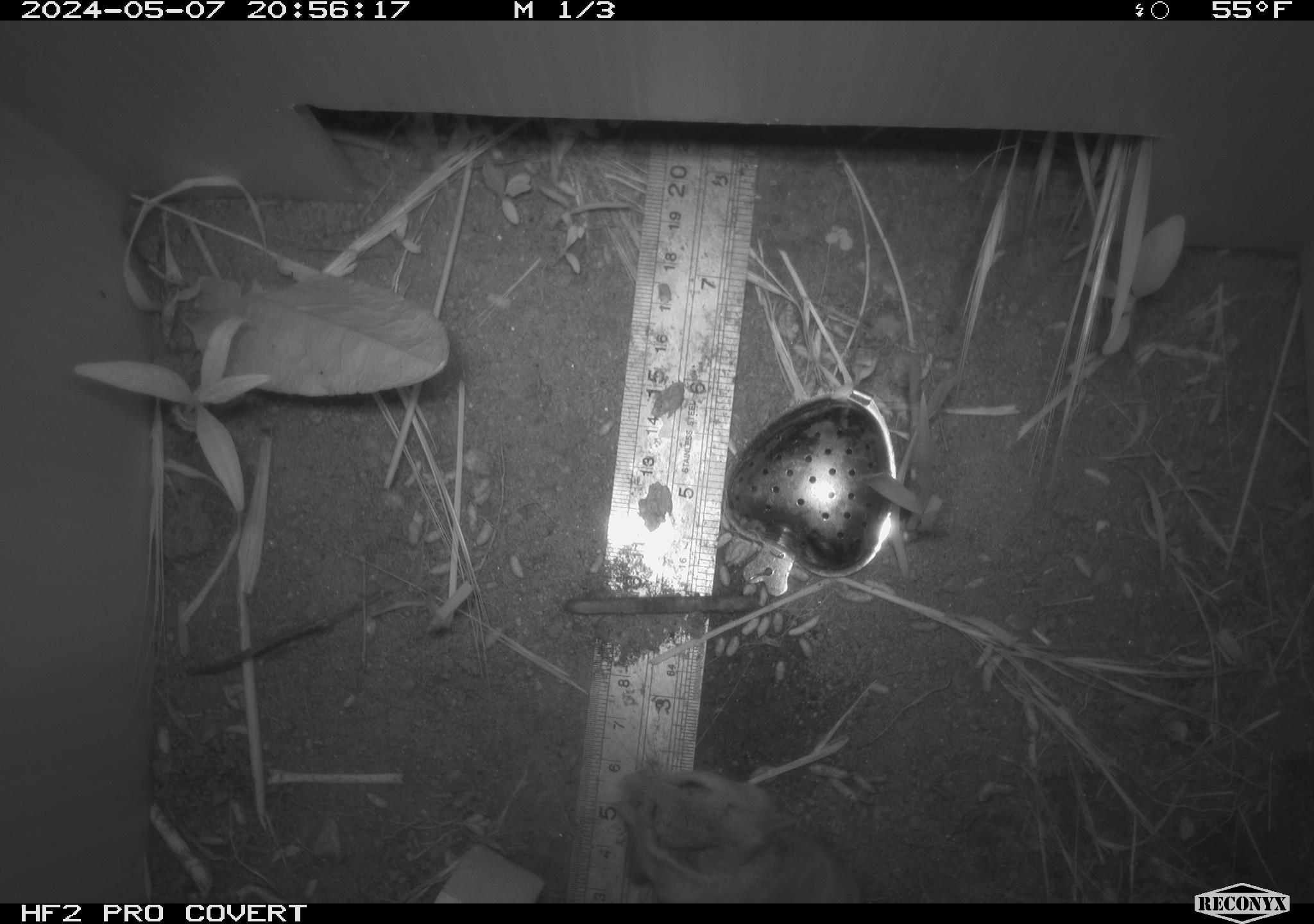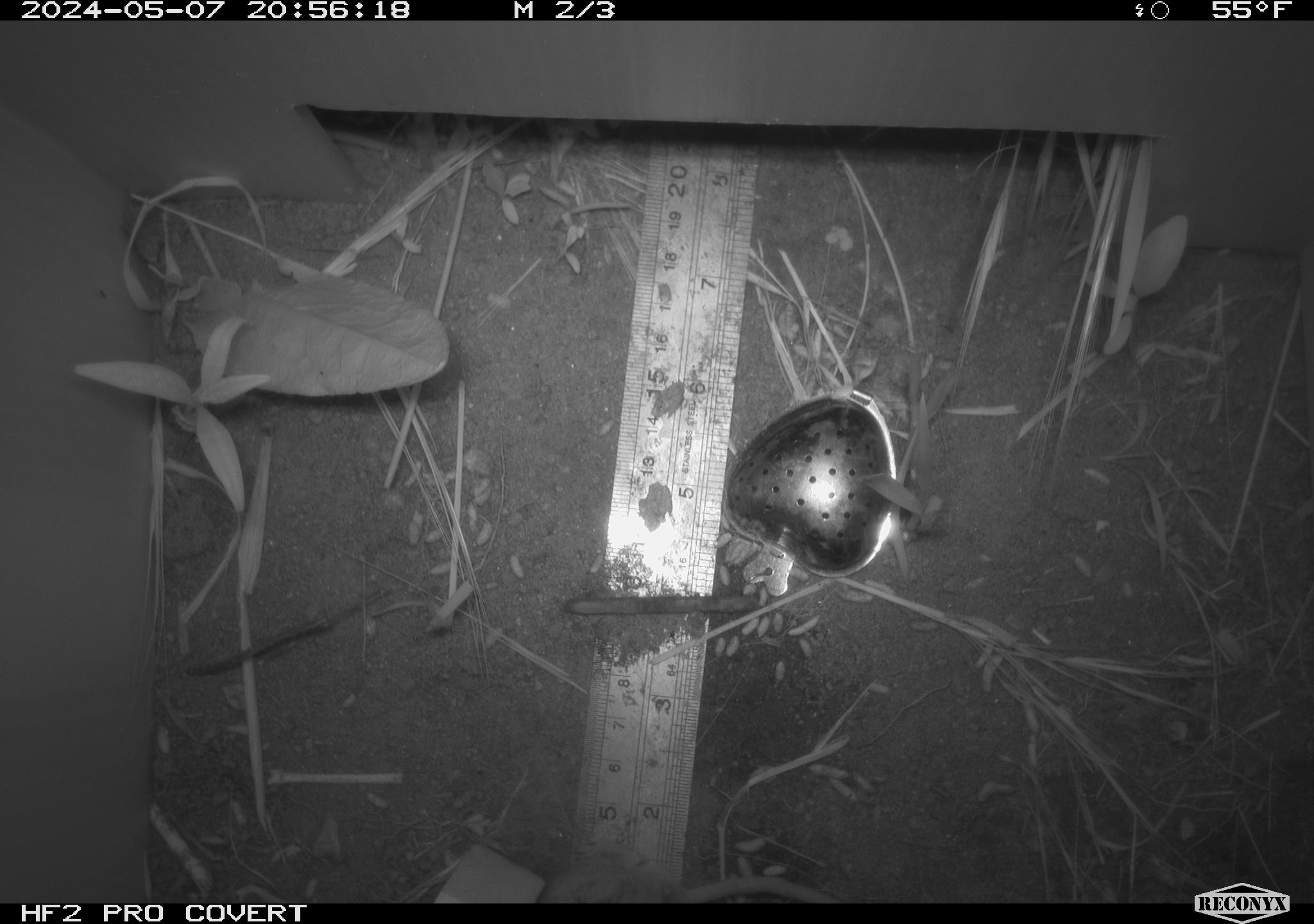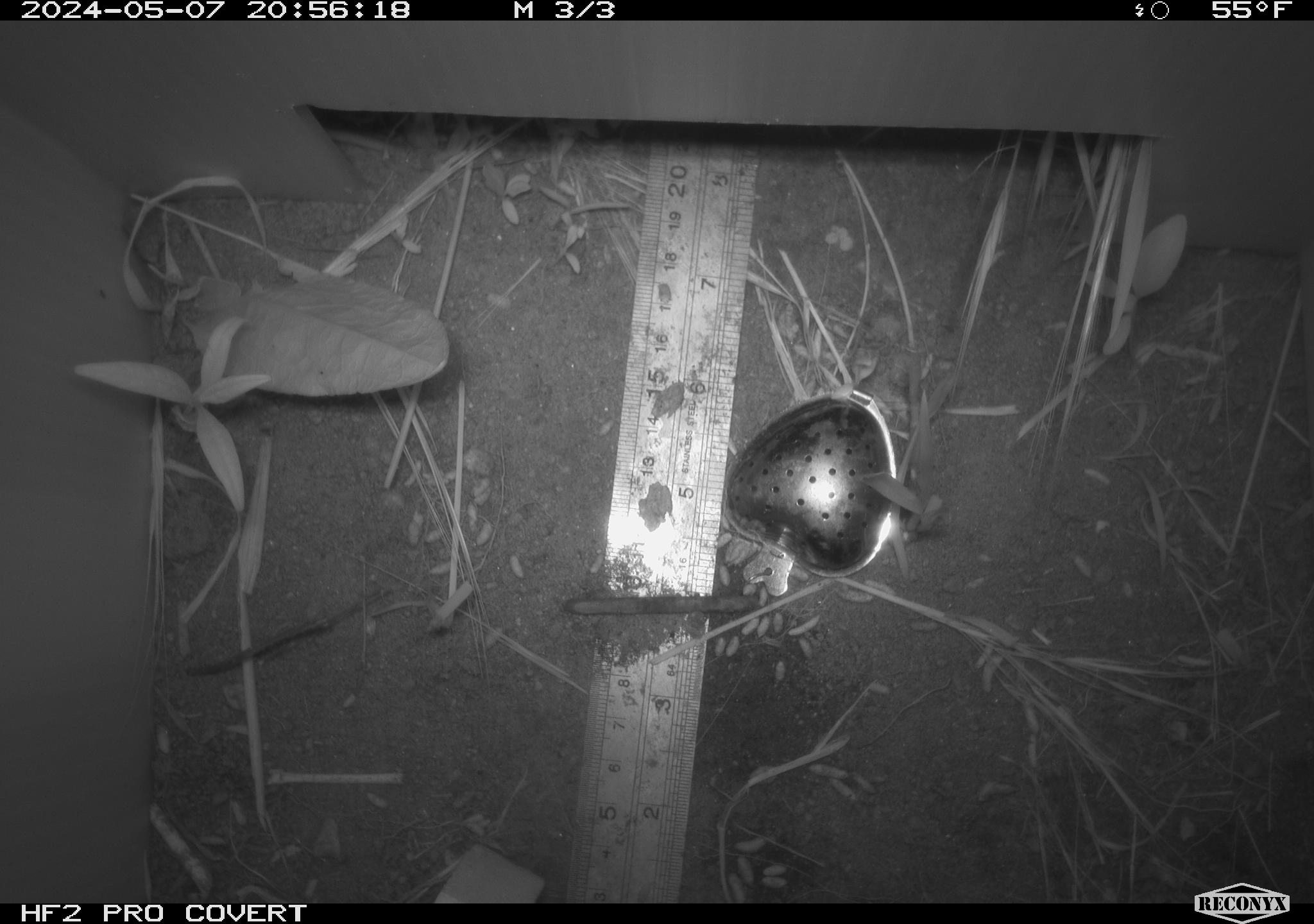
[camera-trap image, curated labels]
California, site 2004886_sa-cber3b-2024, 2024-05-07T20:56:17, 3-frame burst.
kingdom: Animalia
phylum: Chordata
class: Mammalia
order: Rodentia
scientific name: Rodentia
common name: mouse species